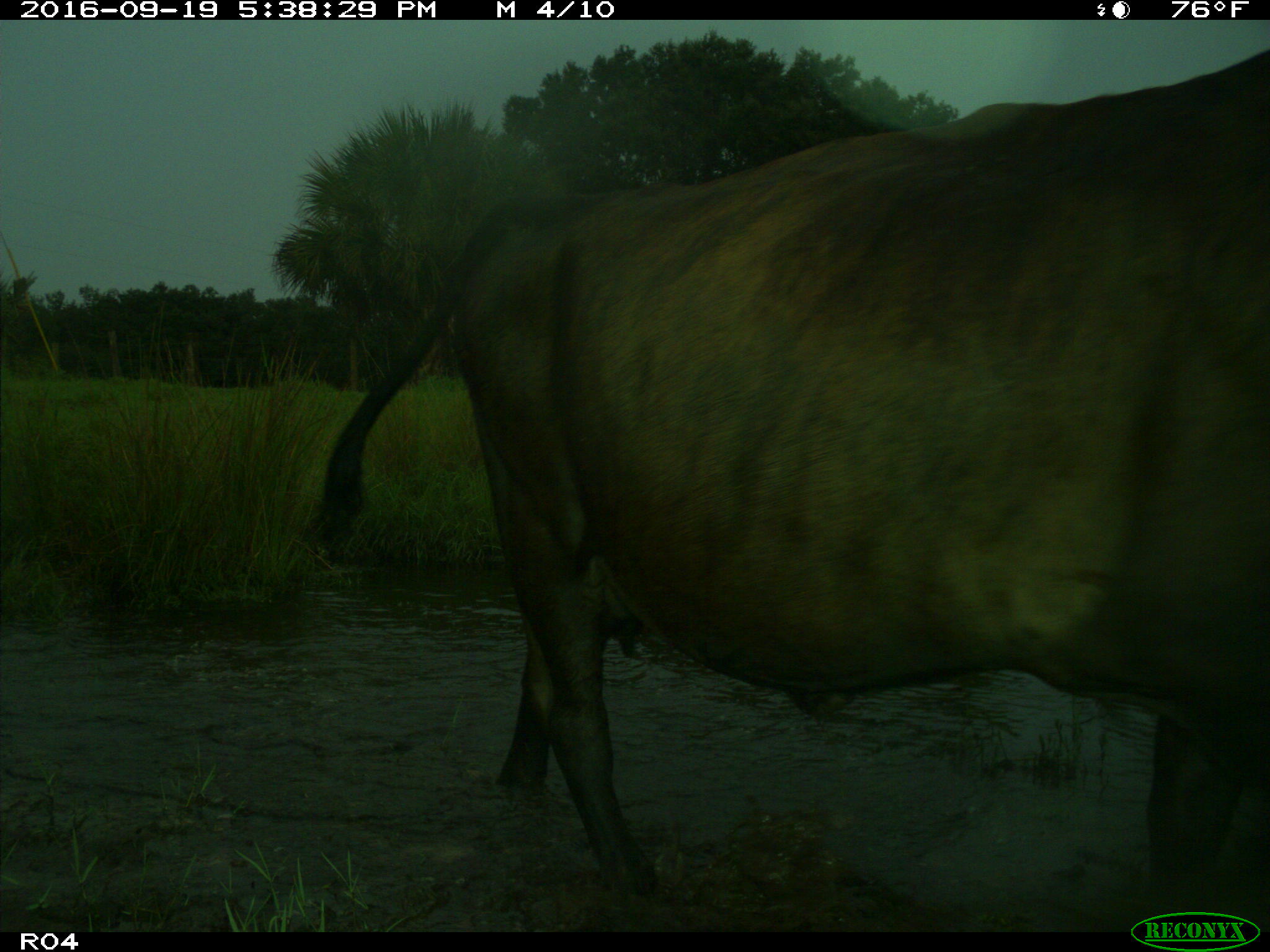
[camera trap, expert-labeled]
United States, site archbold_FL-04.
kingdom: Animalia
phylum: Chordata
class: Mammalia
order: Artiodactyla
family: Bovidae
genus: Bos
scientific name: Bos taurus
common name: domestic cow